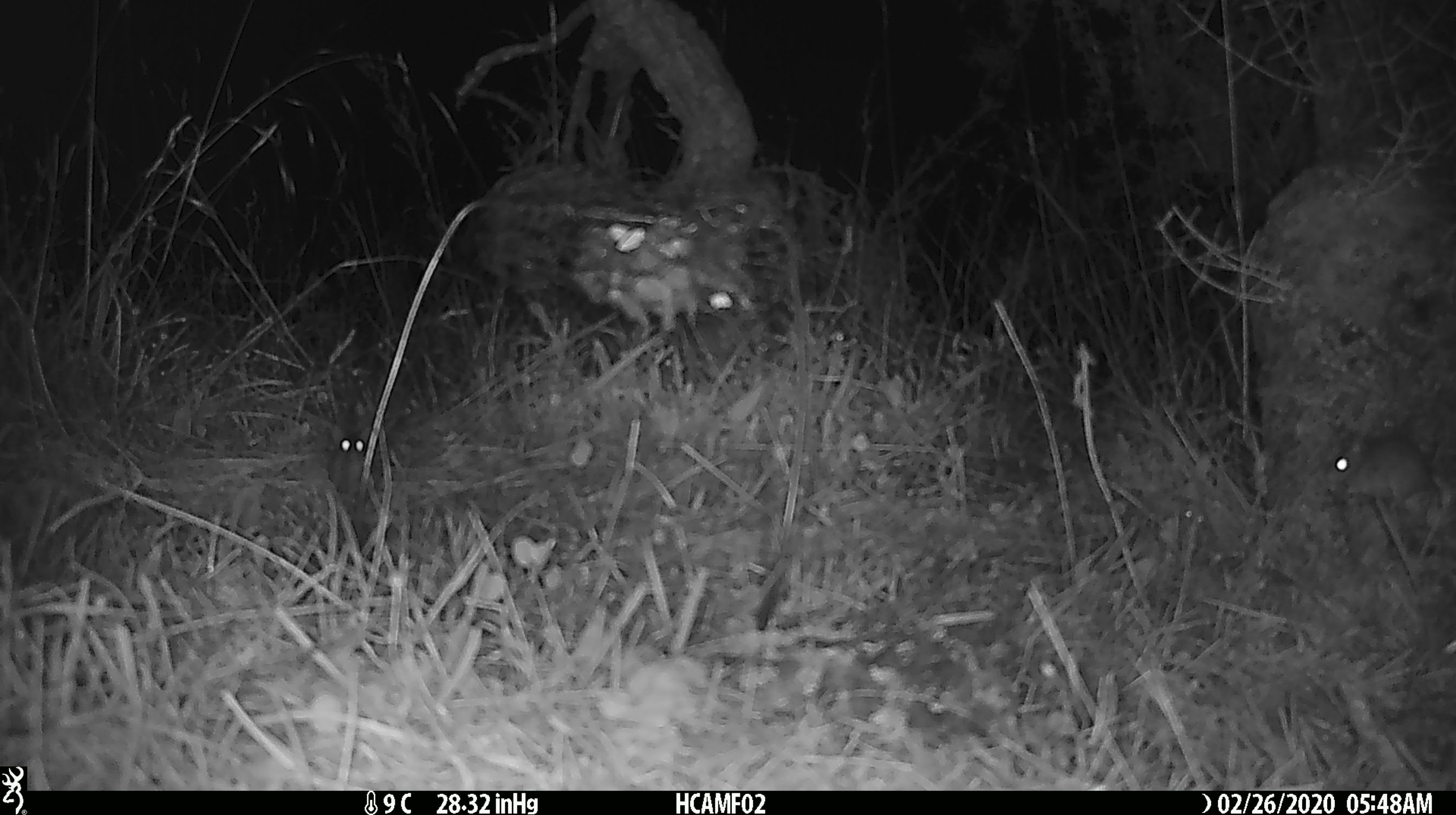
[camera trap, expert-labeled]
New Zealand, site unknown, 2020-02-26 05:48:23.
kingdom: Animalia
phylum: Chordata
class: Mammalia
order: Rodentia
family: Muridae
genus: Mus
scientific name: Mus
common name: mouse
Mouse (Mus).